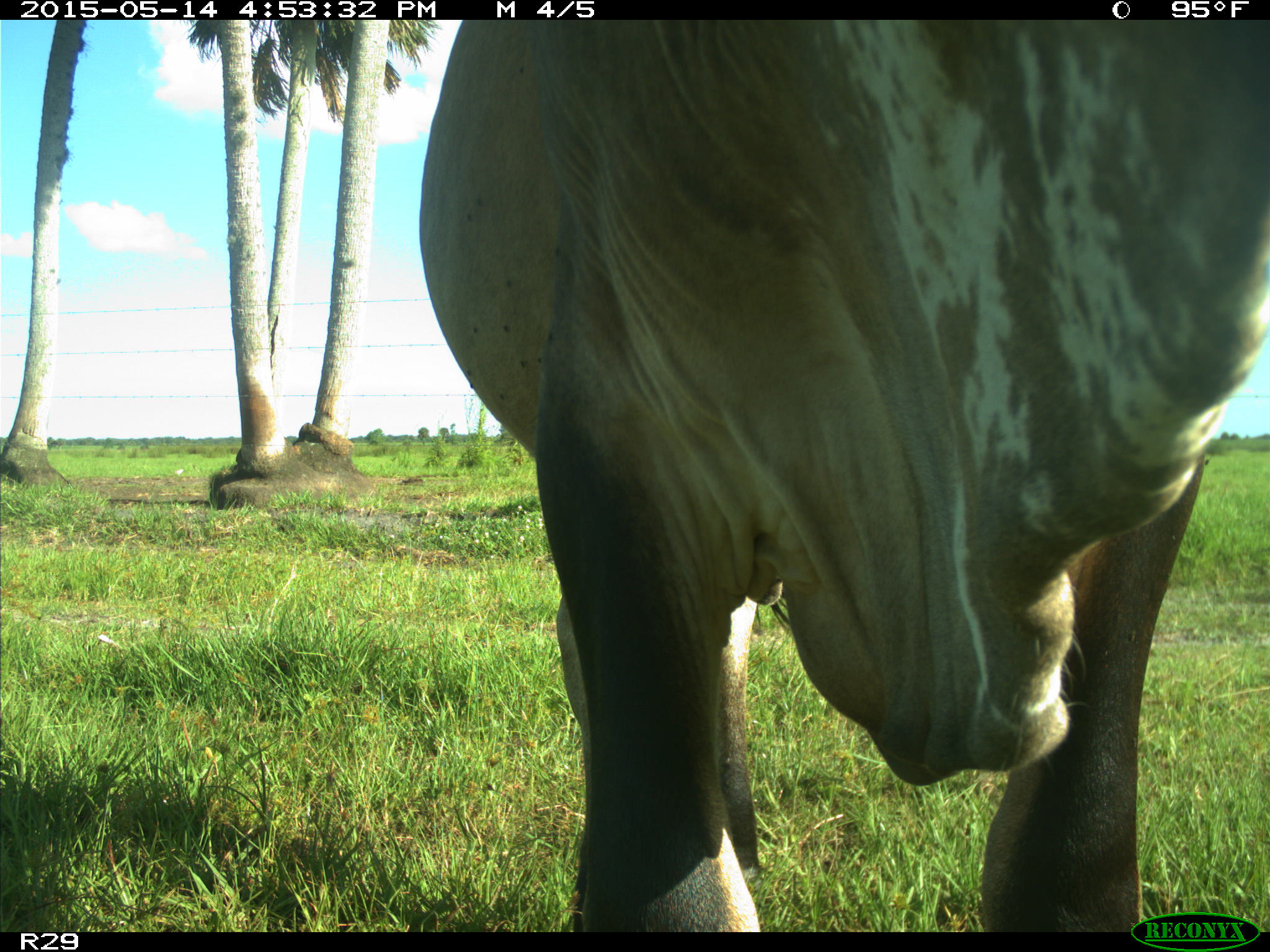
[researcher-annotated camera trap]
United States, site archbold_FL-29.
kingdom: Animalia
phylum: Chordata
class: Mammalia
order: Artiodactyla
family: Bovidae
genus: Bos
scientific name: Bos taurus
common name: domestic cow